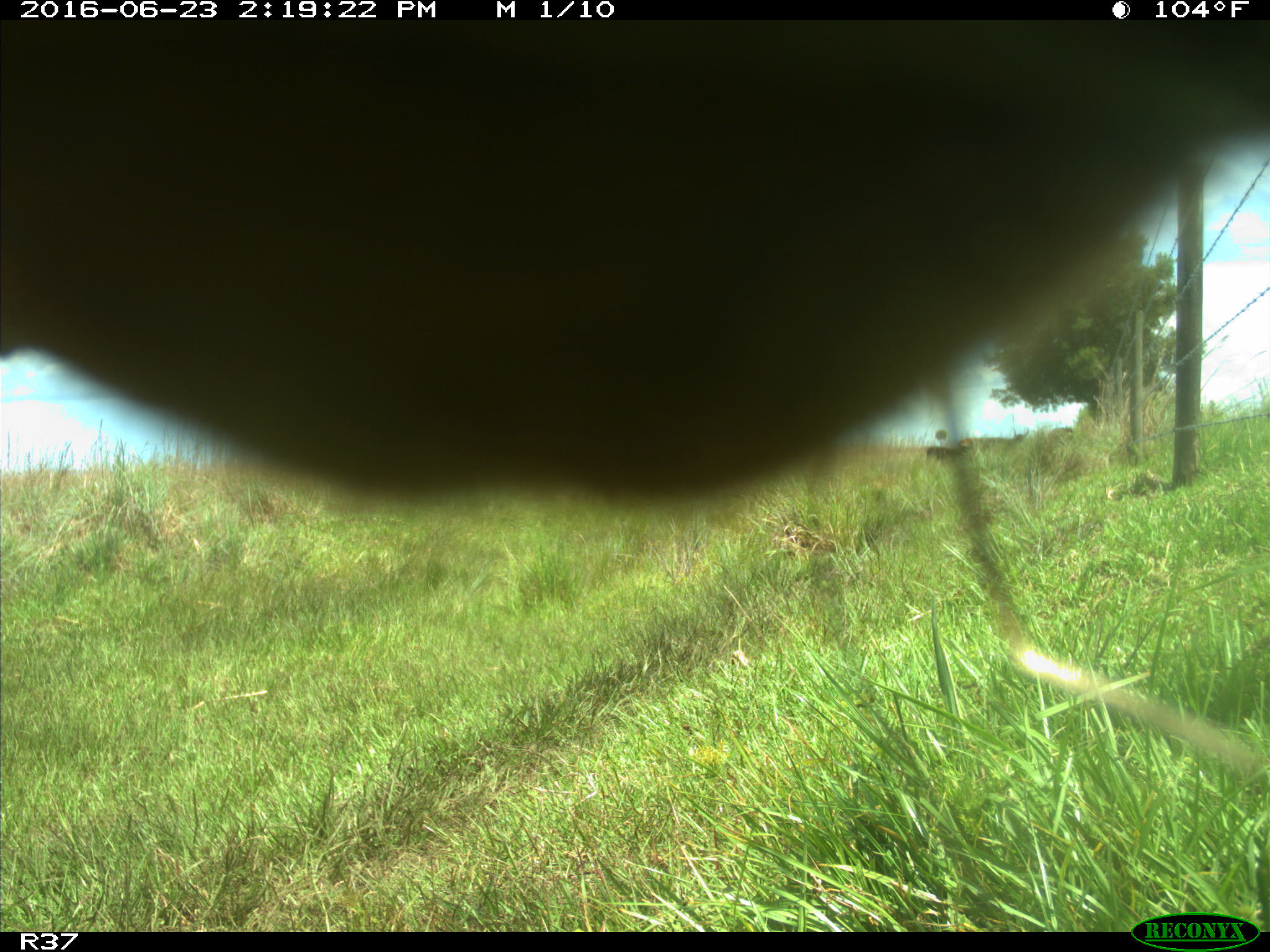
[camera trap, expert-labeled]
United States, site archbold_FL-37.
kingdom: Animalia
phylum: Chordata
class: Mammalia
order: Artiodactyla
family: Bovidae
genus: Bos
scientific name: Bos taurus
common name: domestic cow